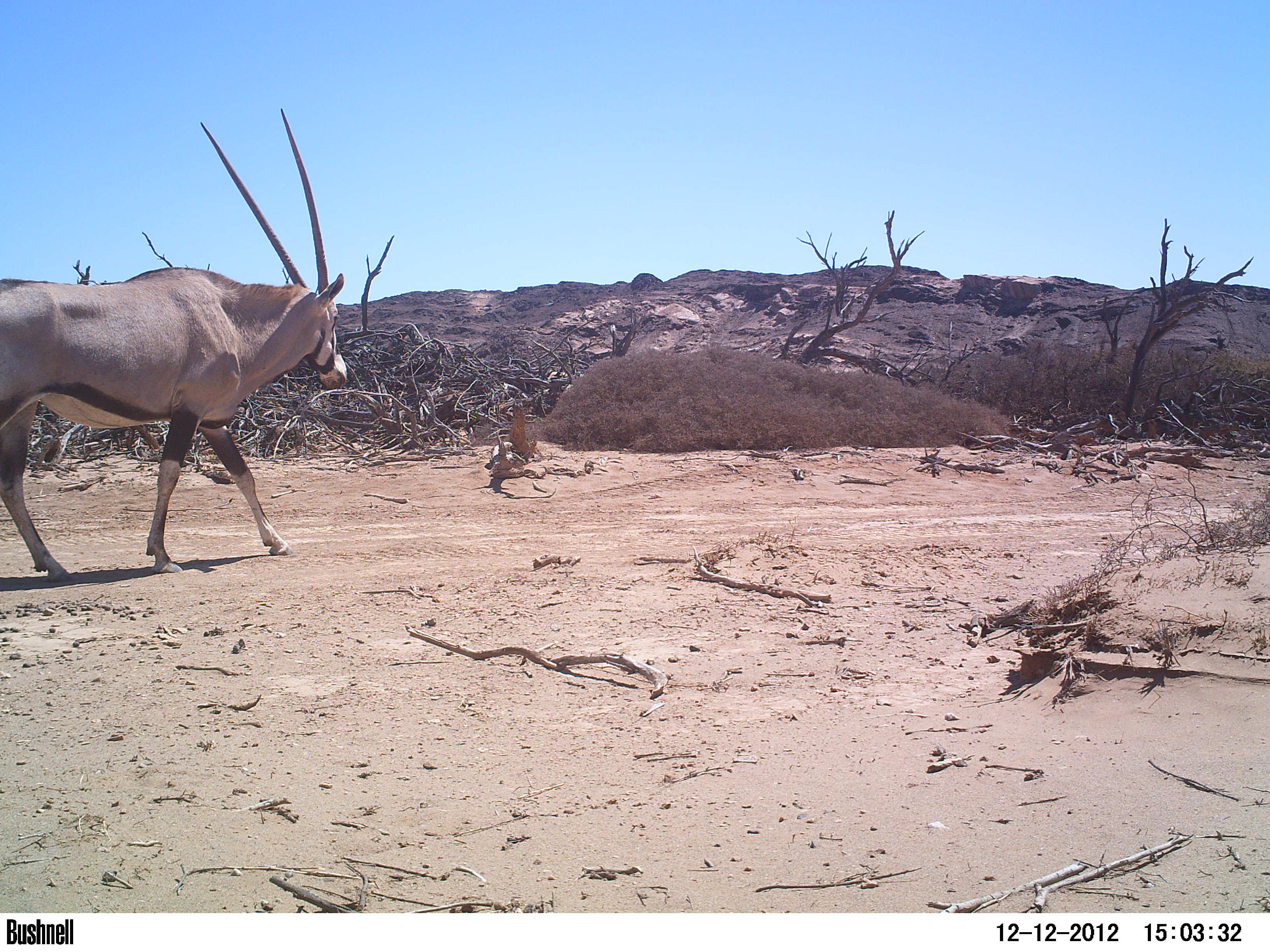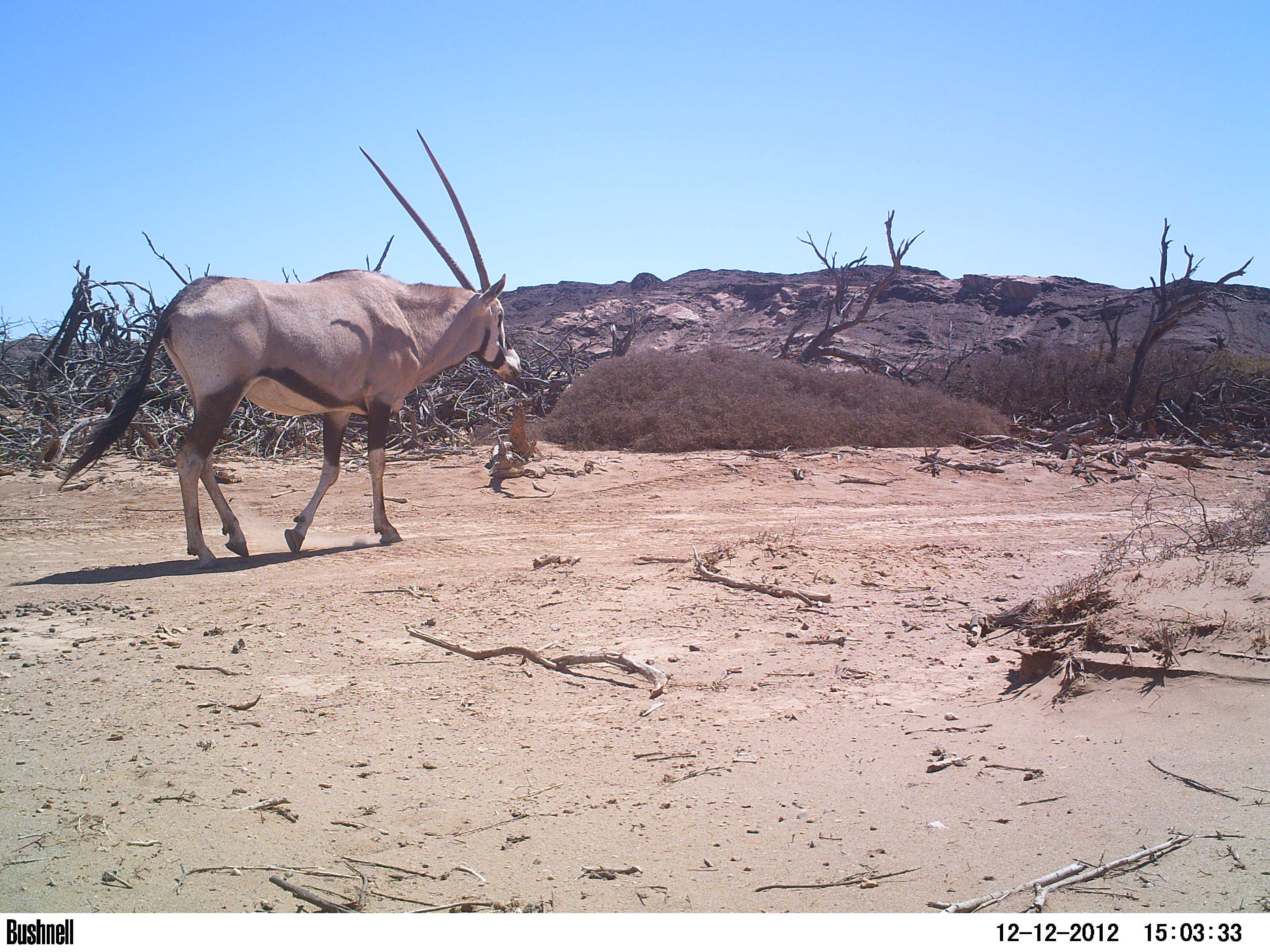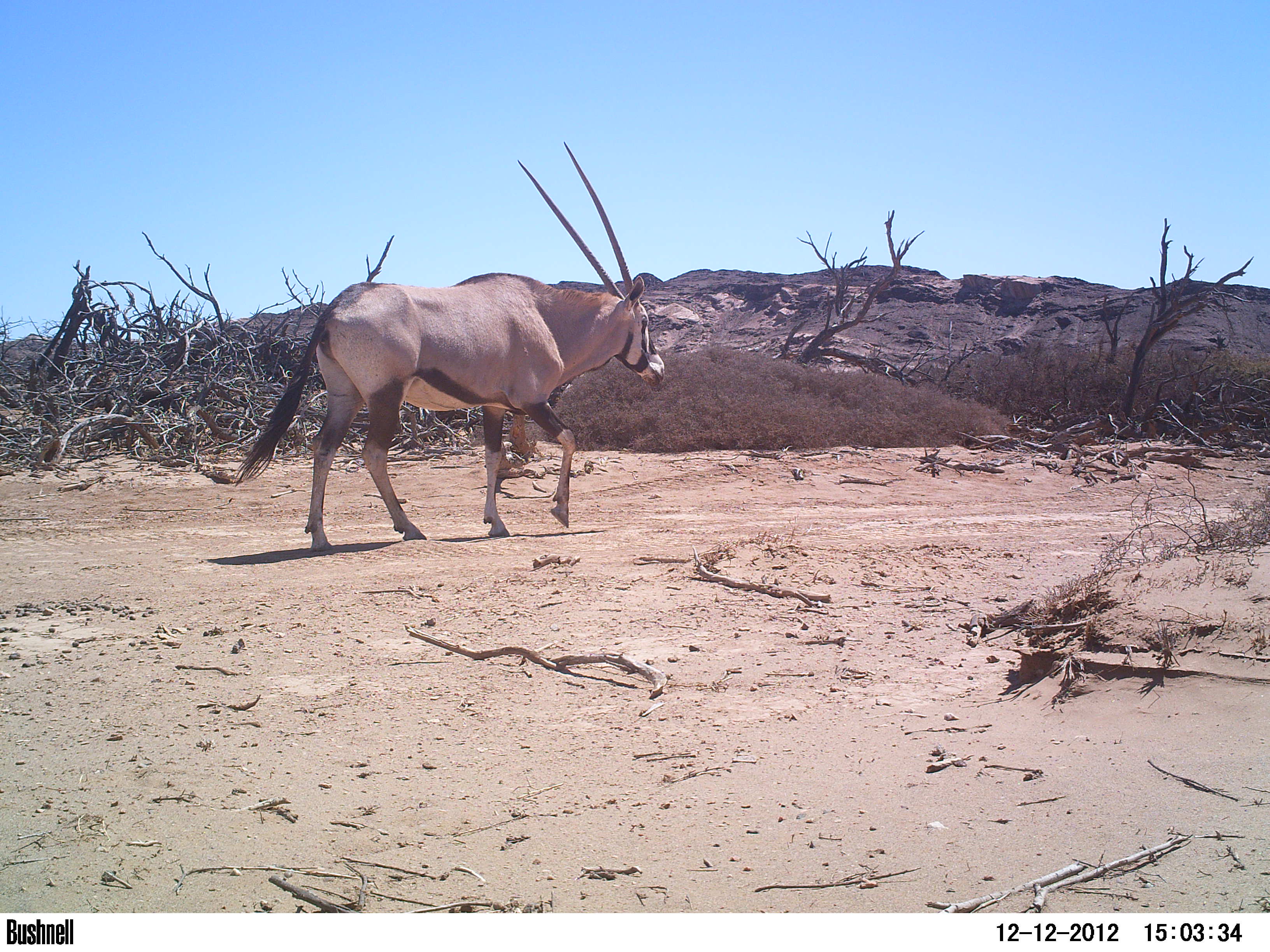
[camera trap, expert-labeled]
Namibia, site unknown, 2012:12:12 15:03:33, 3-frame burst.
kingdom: Animalia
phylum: Chordata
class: Mammalia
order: Artiodactyla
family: Bovidae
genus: Oryx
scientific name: Oryx gazella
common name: gemsbok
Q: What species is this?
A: Oryx gazella (gemsbok).